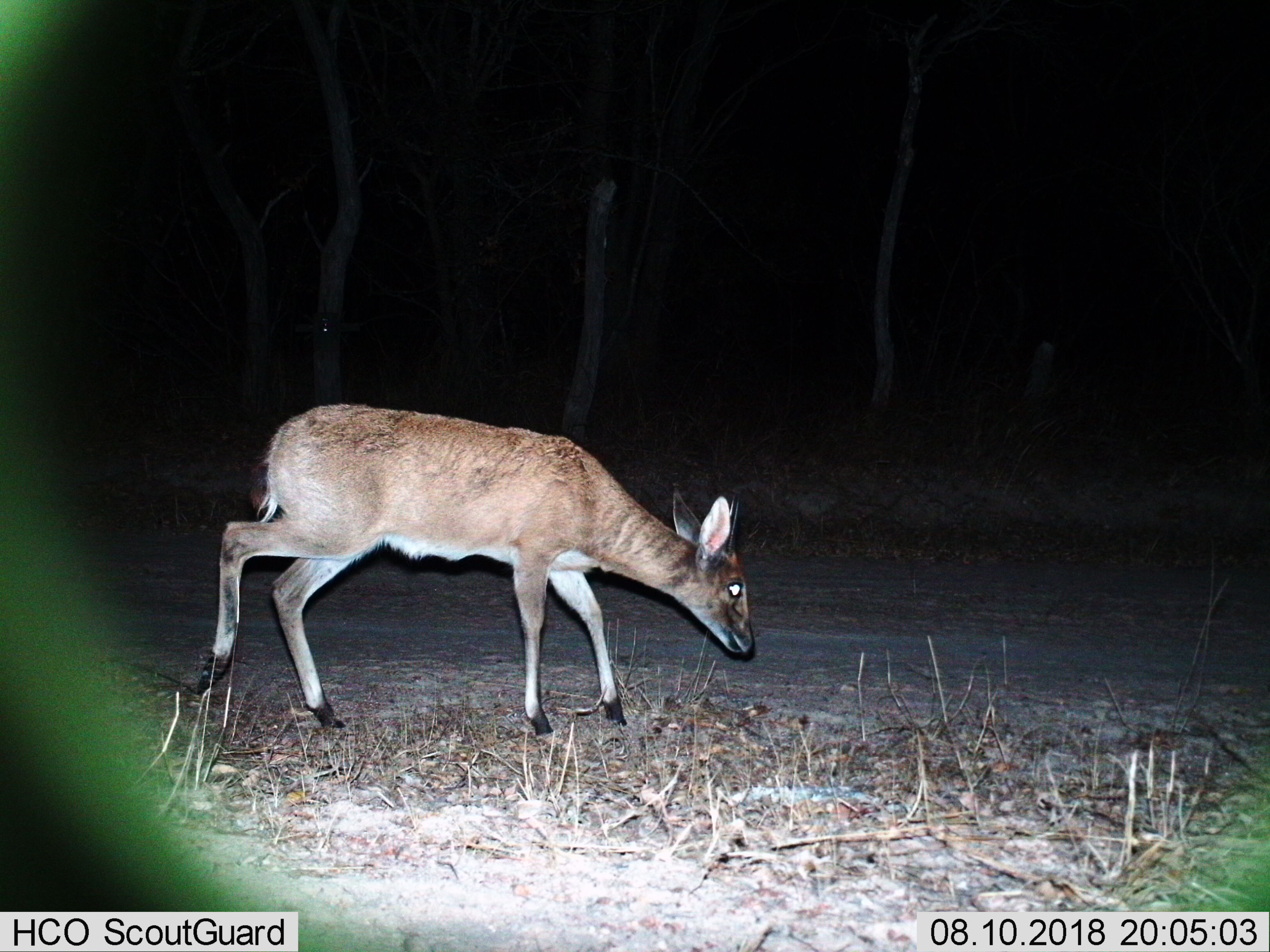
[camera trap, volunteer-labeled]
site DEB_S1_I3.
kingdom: Animalia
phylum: Chordata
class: Mammalia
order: Artiodactyla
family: Bovidae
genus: Sylvicapra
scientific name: Sylvicapra grimmia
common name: common duiker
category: duikercommongrey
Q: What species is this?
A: Duikercommongrey (common duiker) (Sylvicapra grimmia).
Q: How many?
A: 1.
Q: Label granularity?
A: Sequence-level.